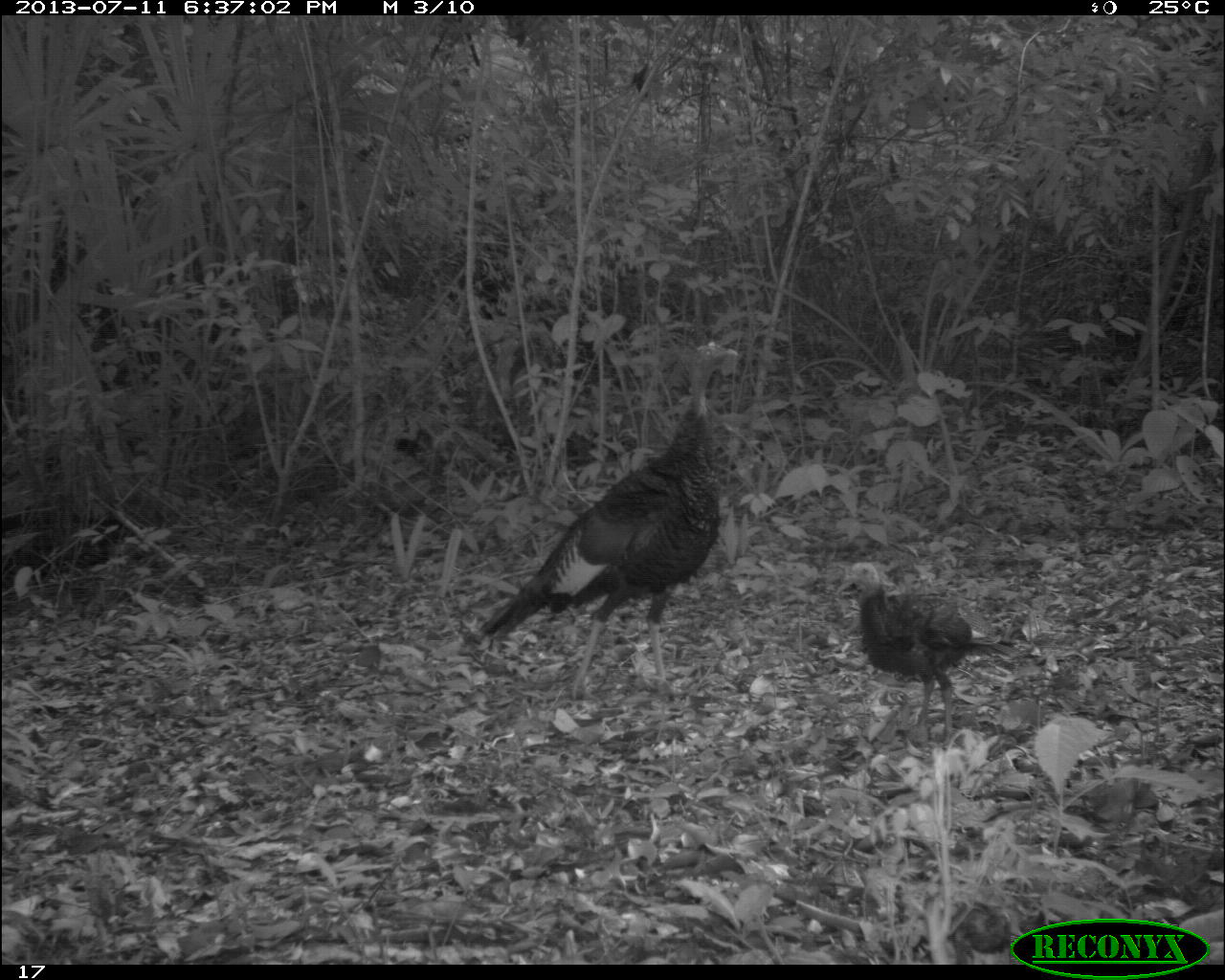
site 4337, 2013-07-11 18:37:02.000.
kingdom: Animalia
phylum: Chordata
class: Aves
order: Galliformes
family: Phasianidae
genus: Meleagris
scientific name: Meleagris ocellata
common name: ocellated turkey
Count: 2.